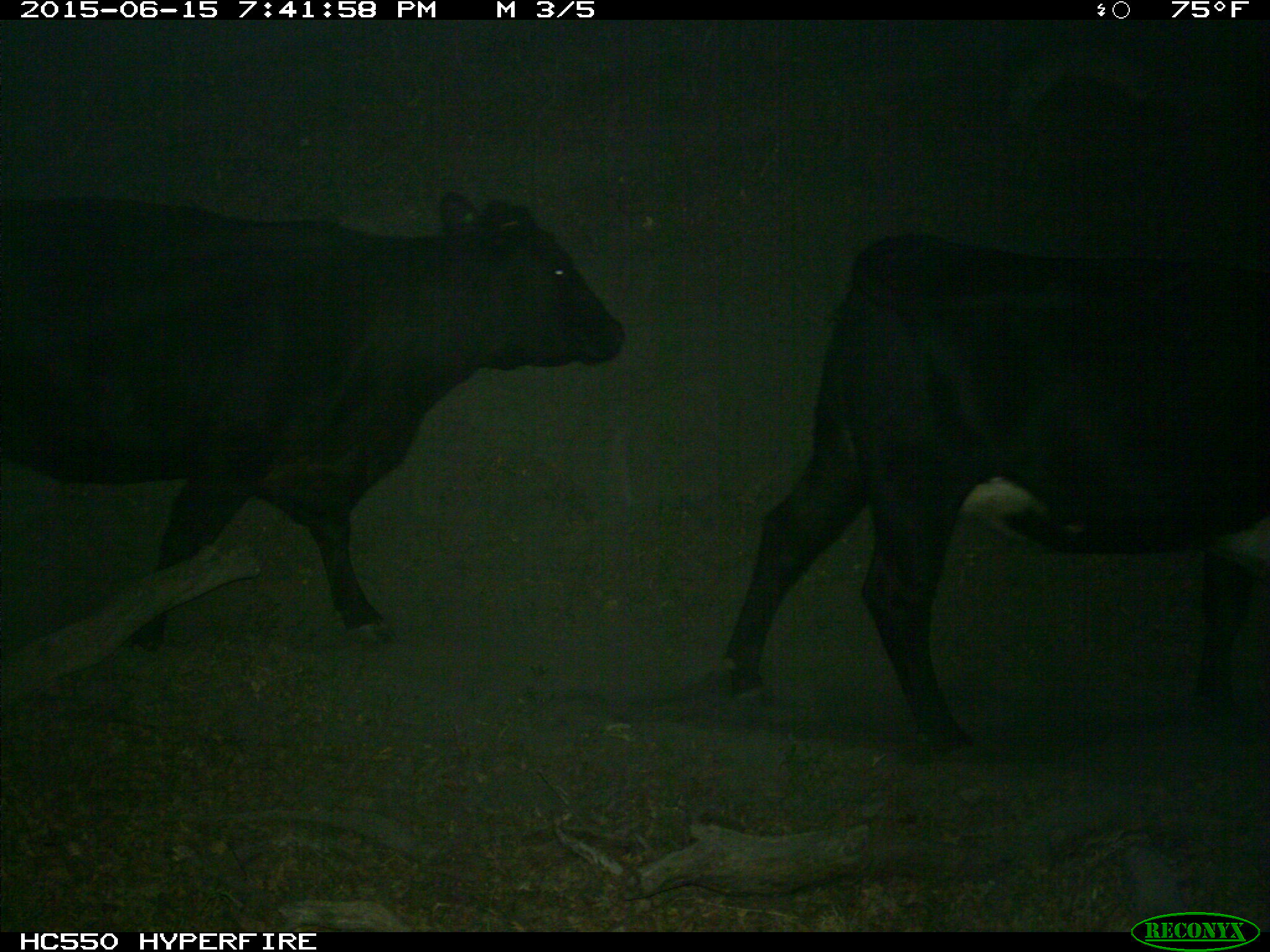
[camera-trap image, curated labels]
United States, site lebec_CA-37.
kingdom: Animalia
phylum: Chordata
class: Mammalia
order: Artiodactyla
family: Bovidae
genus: Bos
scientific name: Bos taurus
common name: domestic cow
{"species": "Bos taurus (domestic cow)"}